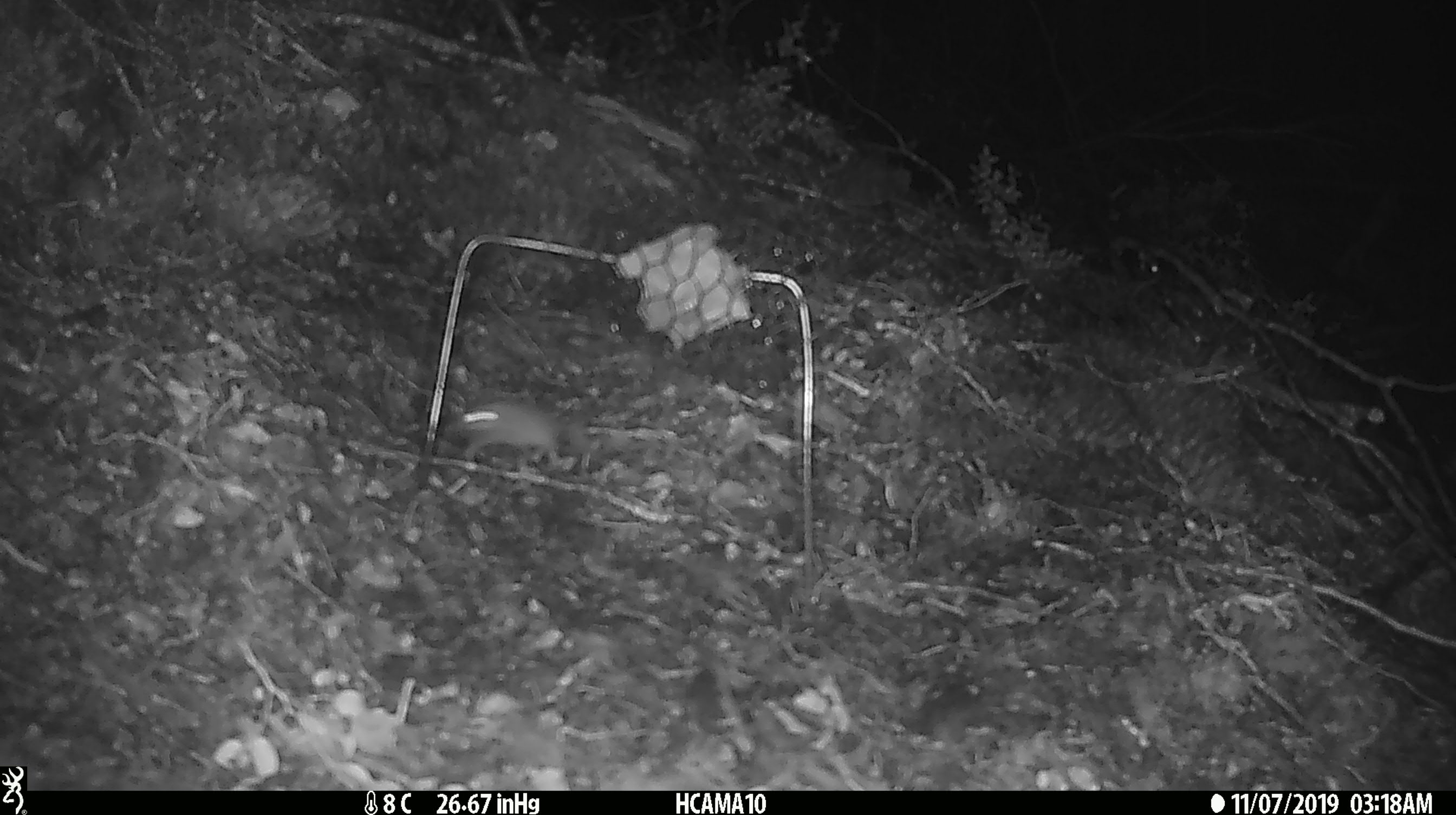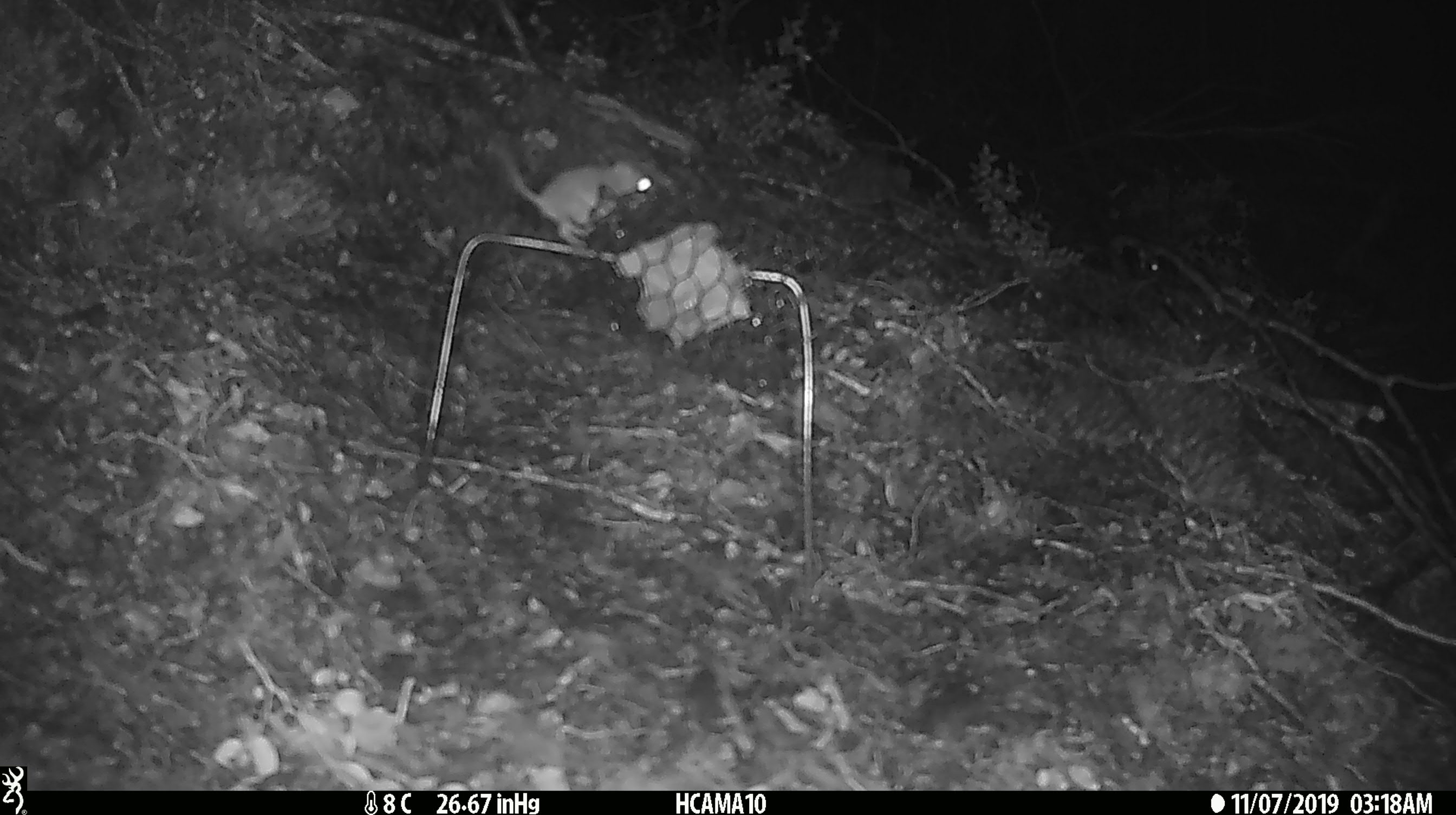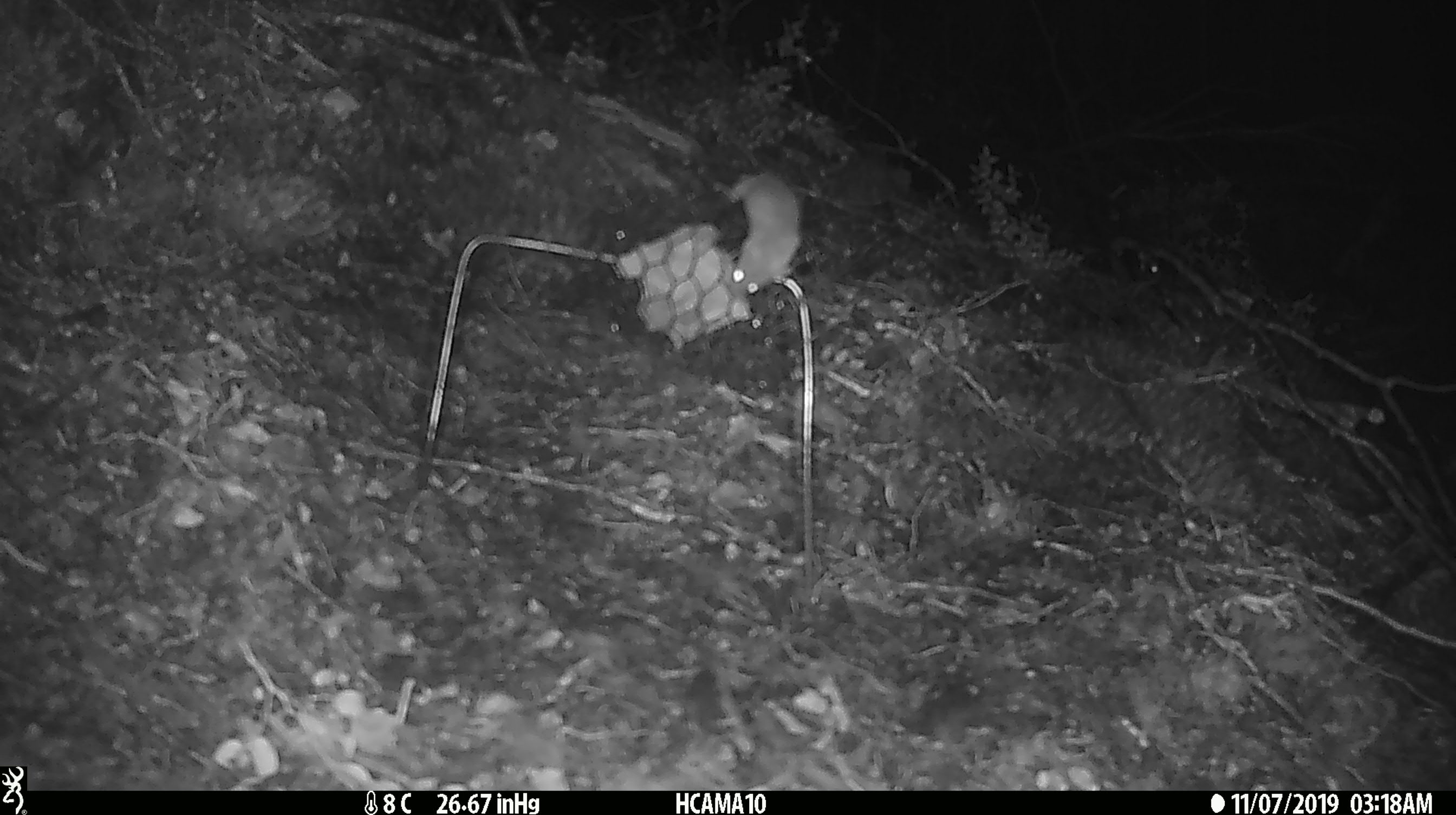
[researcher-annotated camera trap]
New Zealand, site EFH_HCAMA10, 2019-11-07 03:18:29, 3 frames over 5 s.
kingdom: Animalia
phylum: Chordata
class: Mammalia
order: Rodentia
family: Muridae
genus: Mus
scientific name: Mus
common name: mouse